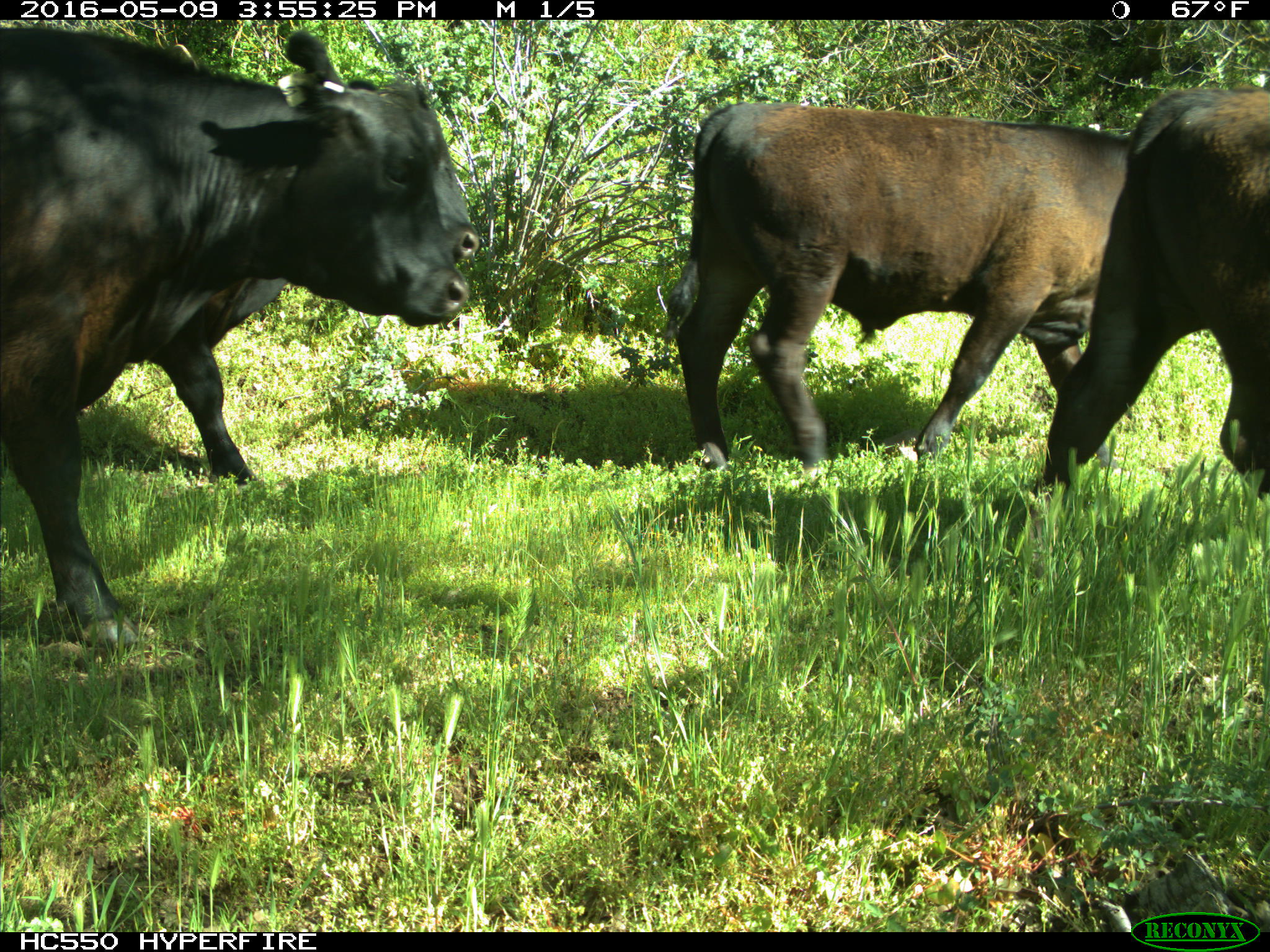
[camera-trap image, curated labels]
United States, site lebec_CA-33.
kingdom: Animalia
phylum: Chordata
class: Mammalia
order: Artiodactyla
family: Bovidae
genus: Bos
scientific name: Bos taurus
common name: domestic cow